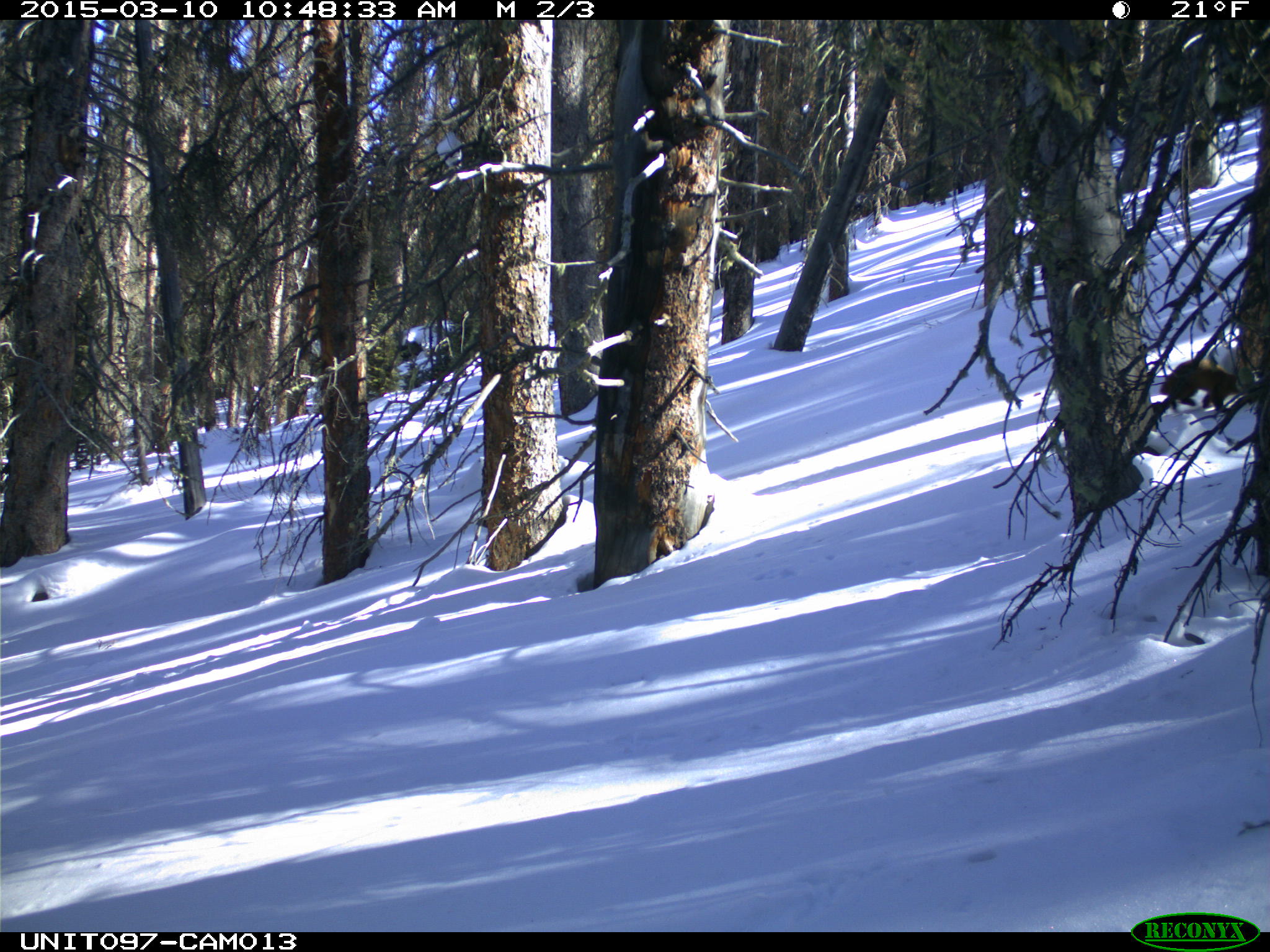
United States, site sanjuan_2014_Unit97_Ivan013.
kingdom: Animalia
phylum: Chordata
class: Mammalia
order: Carnivora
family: Mustelidae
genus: Martes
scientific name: Martes americana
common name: american marten